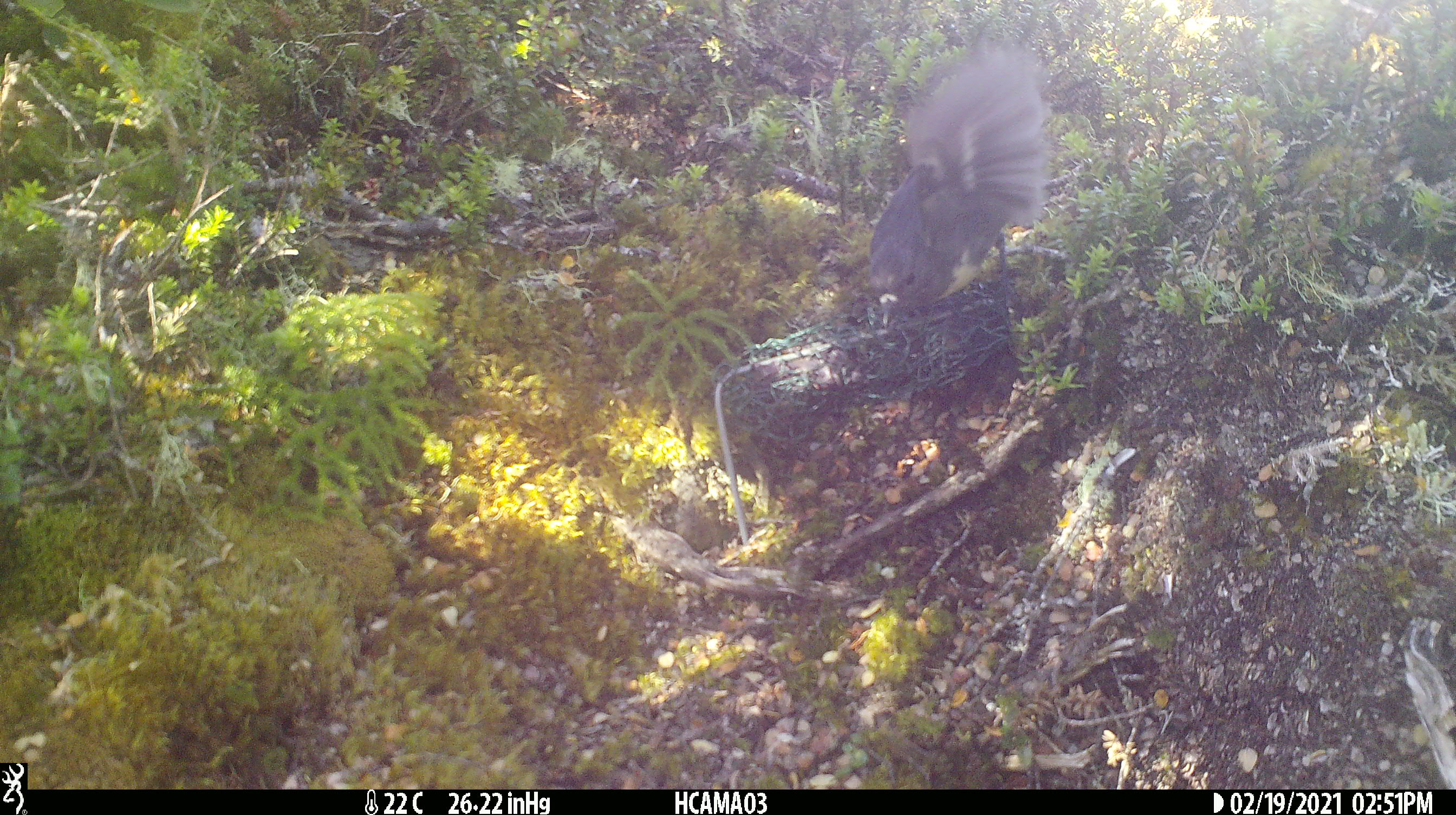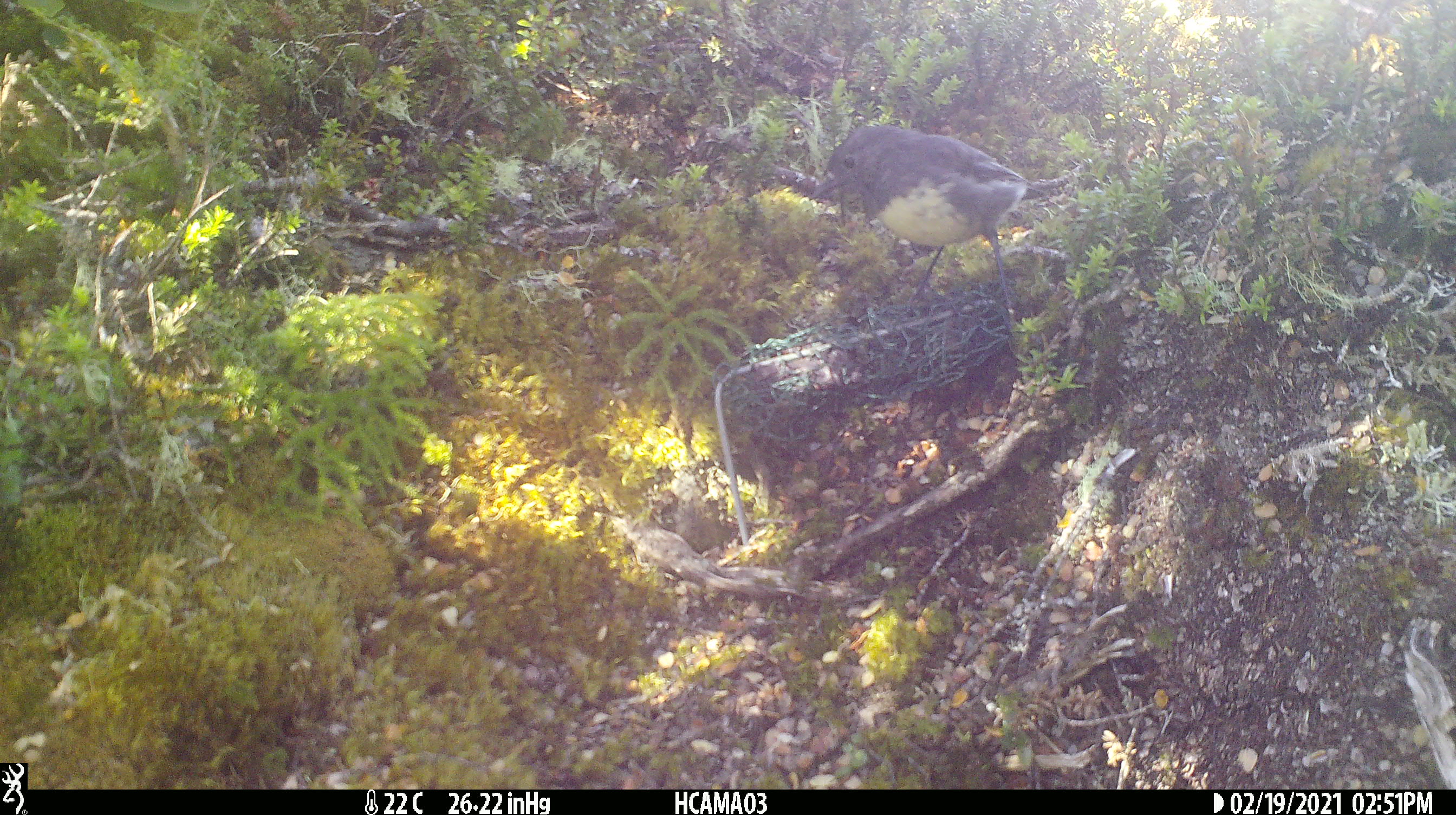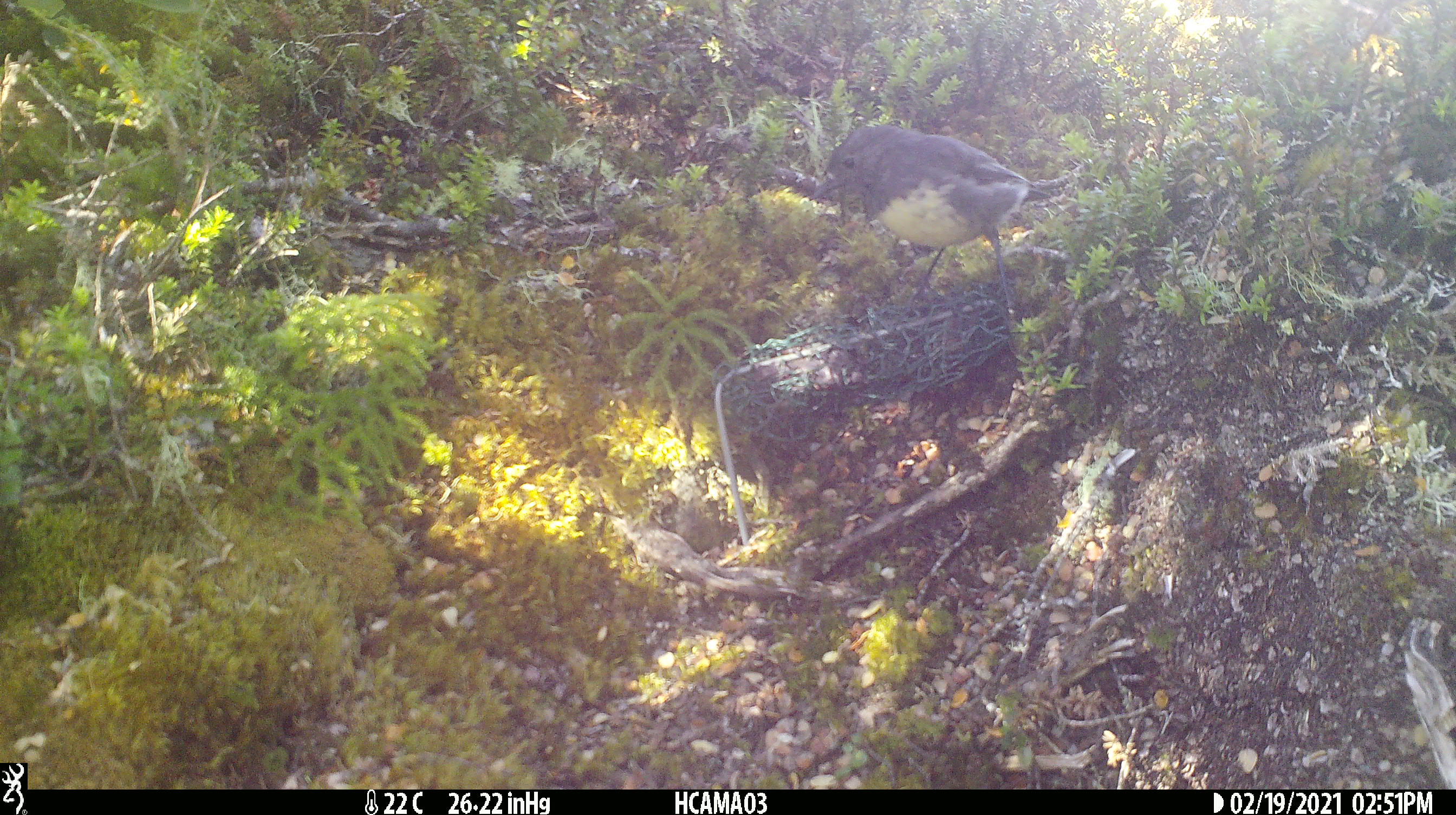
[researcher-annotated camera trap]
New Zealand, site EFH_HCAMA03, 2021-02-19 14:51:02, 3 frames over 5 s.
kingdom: Animalia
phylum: Chordata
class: Aves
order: Passeriformes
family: Petroicidae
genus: Petroica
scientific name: Petroica australis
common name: new zealand robin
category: robin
Robin (new zealand robin) (Petroica australis).